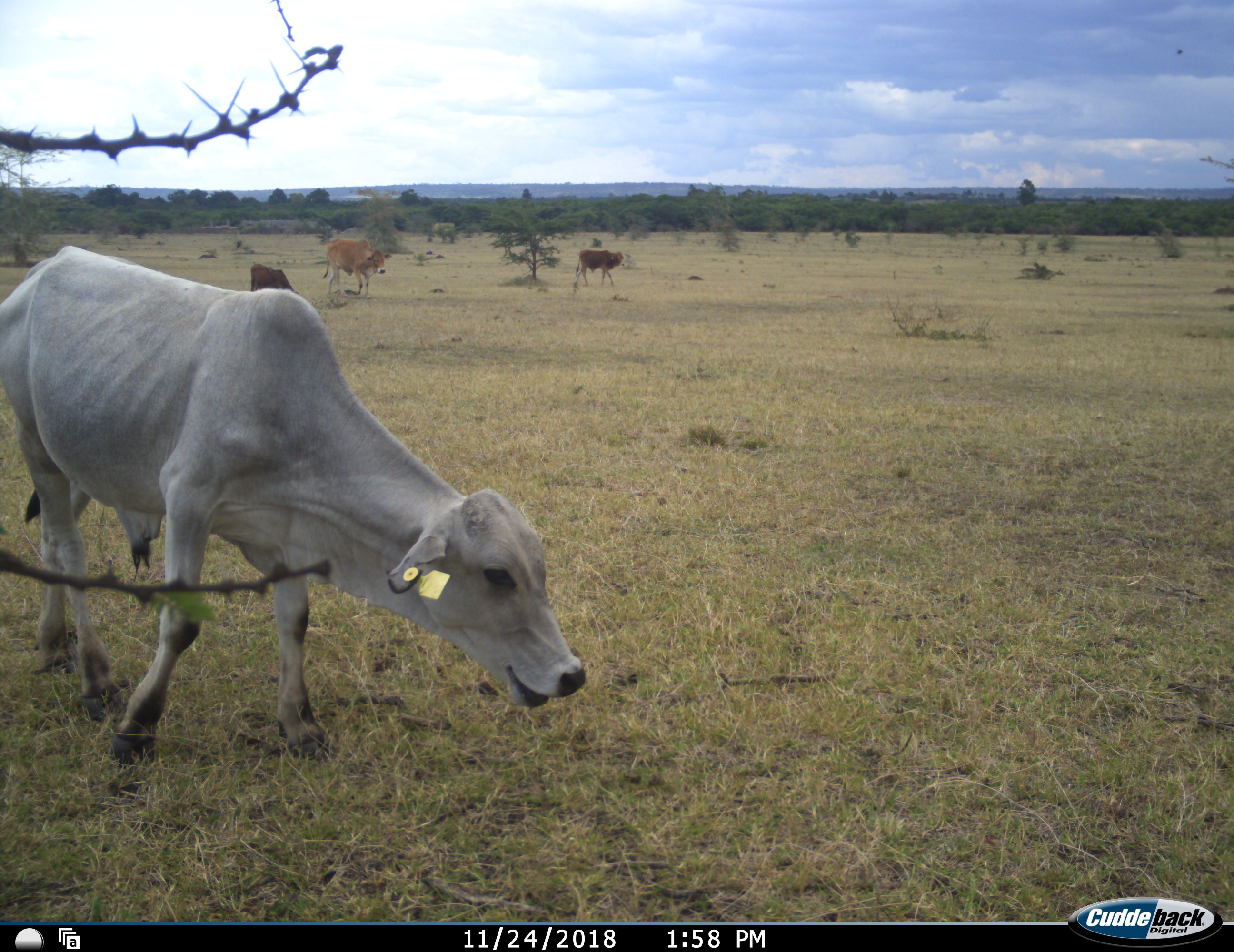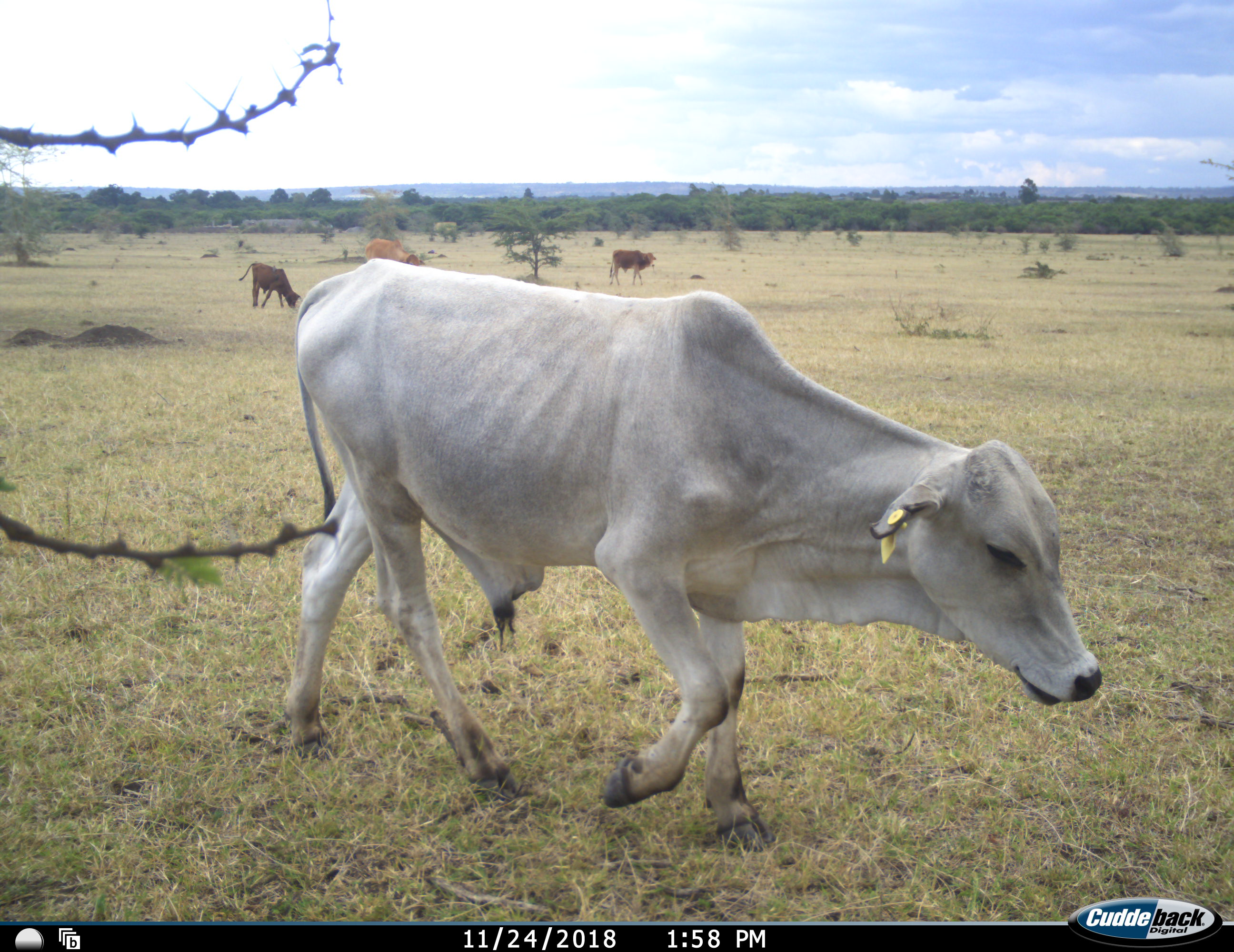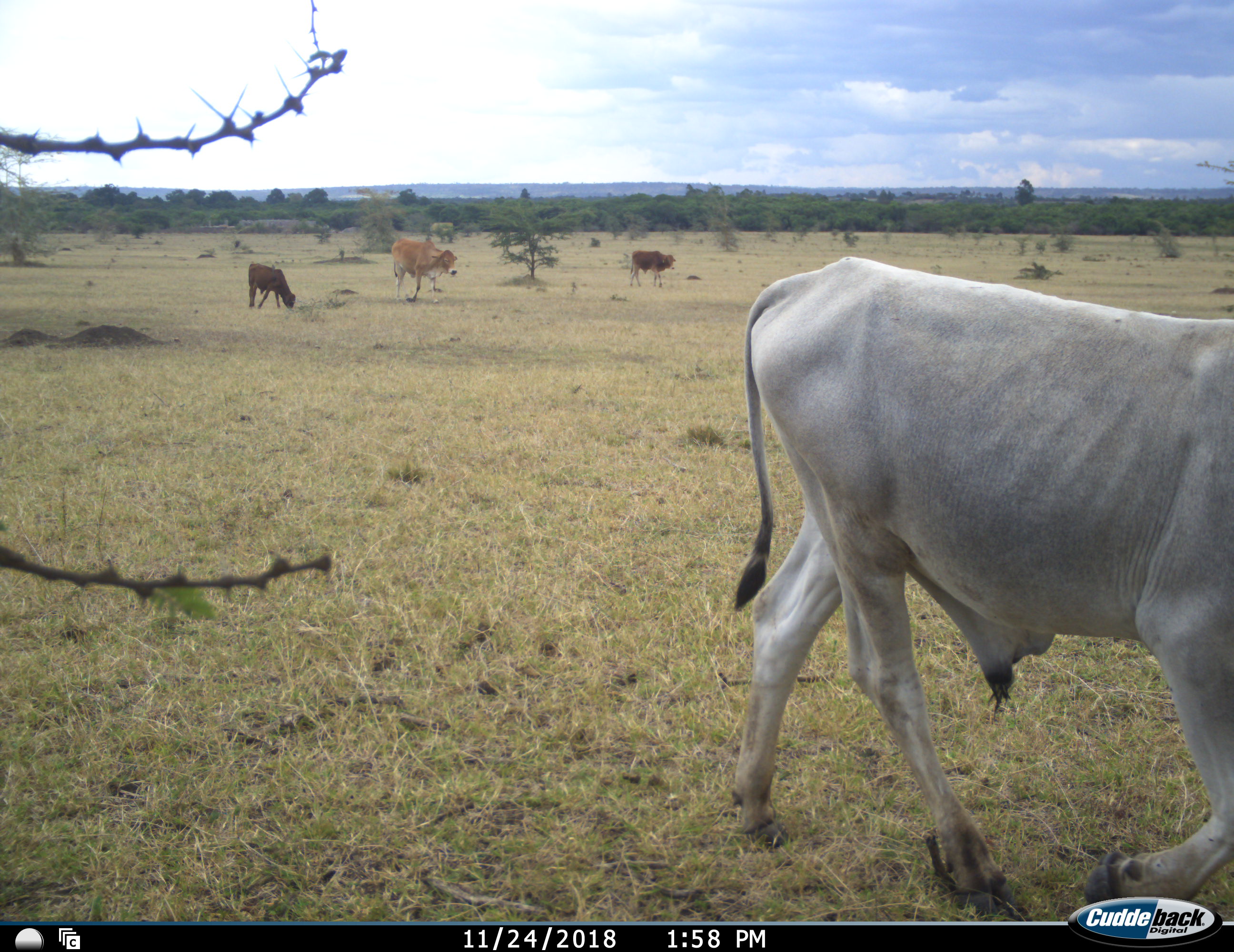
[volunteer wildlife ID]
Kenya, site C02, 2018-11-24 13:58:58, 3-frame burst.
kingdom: Animalia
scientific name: Animalia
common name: animal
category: domesticanimal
Domesticanimal (animal) (Animalia), count 4. Behavior (volunteer vote fractions): standing 30%, resting 0%, moving 100%, interacting 0%. Young present (vote fraction): 20%. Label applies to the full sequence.